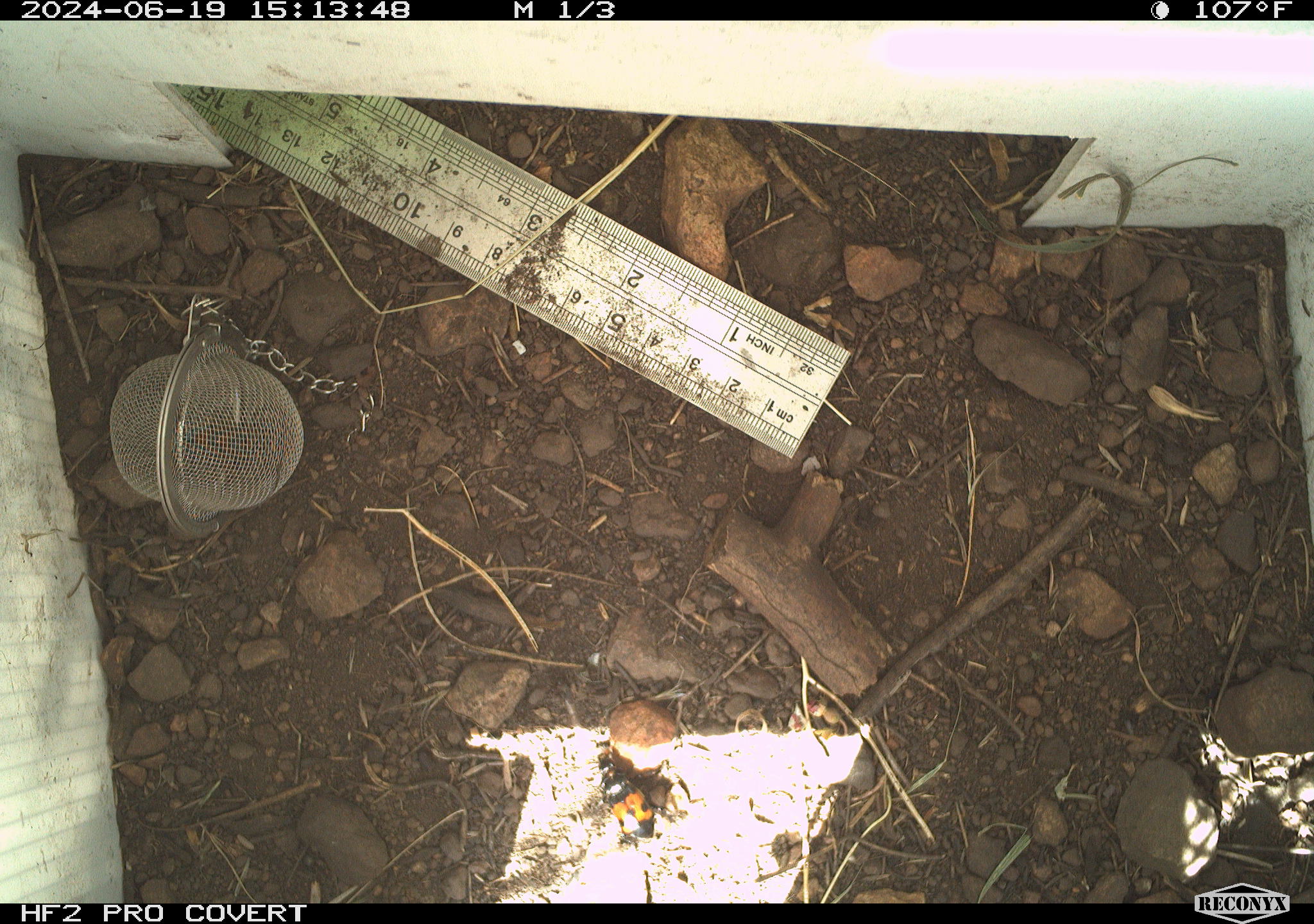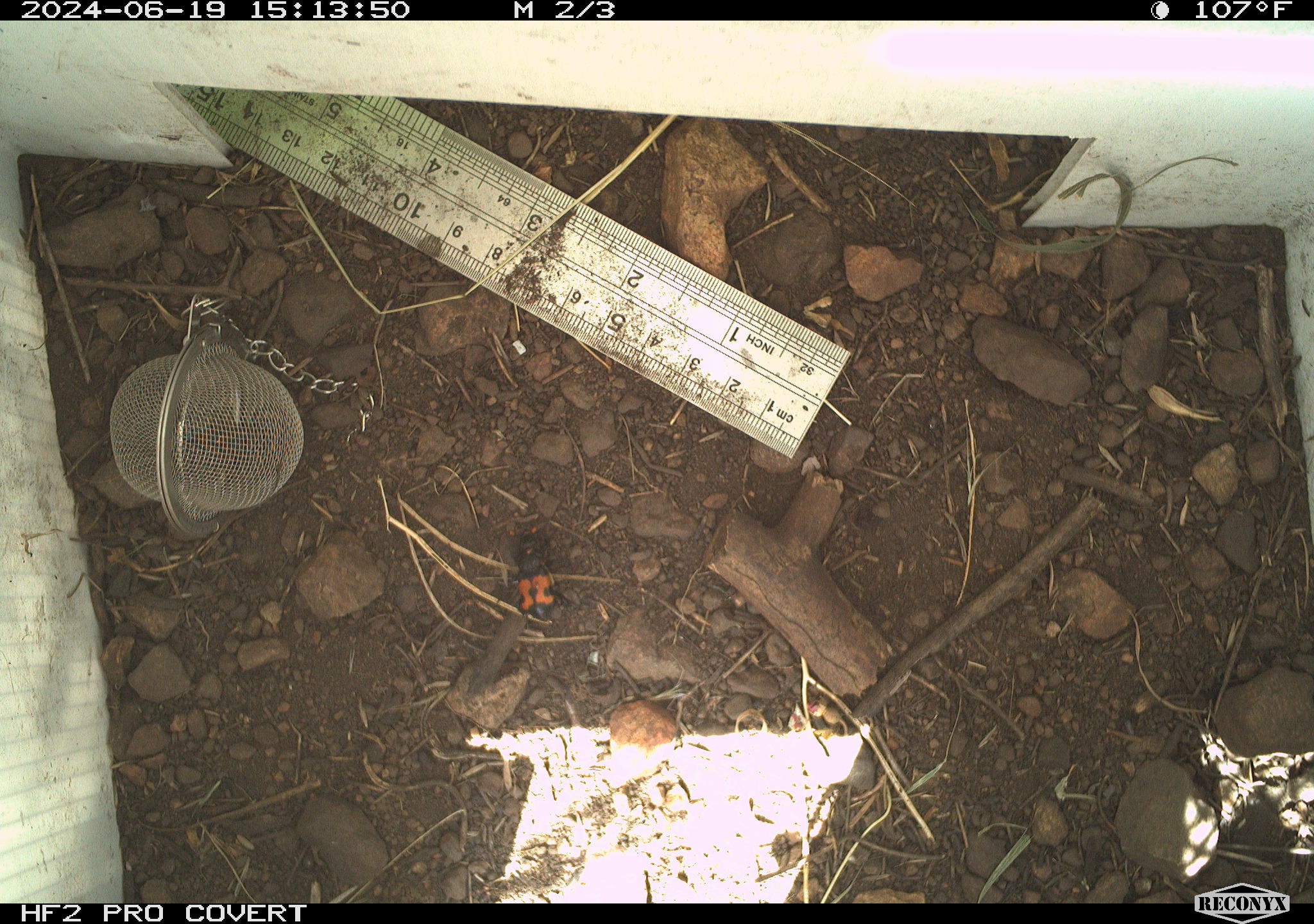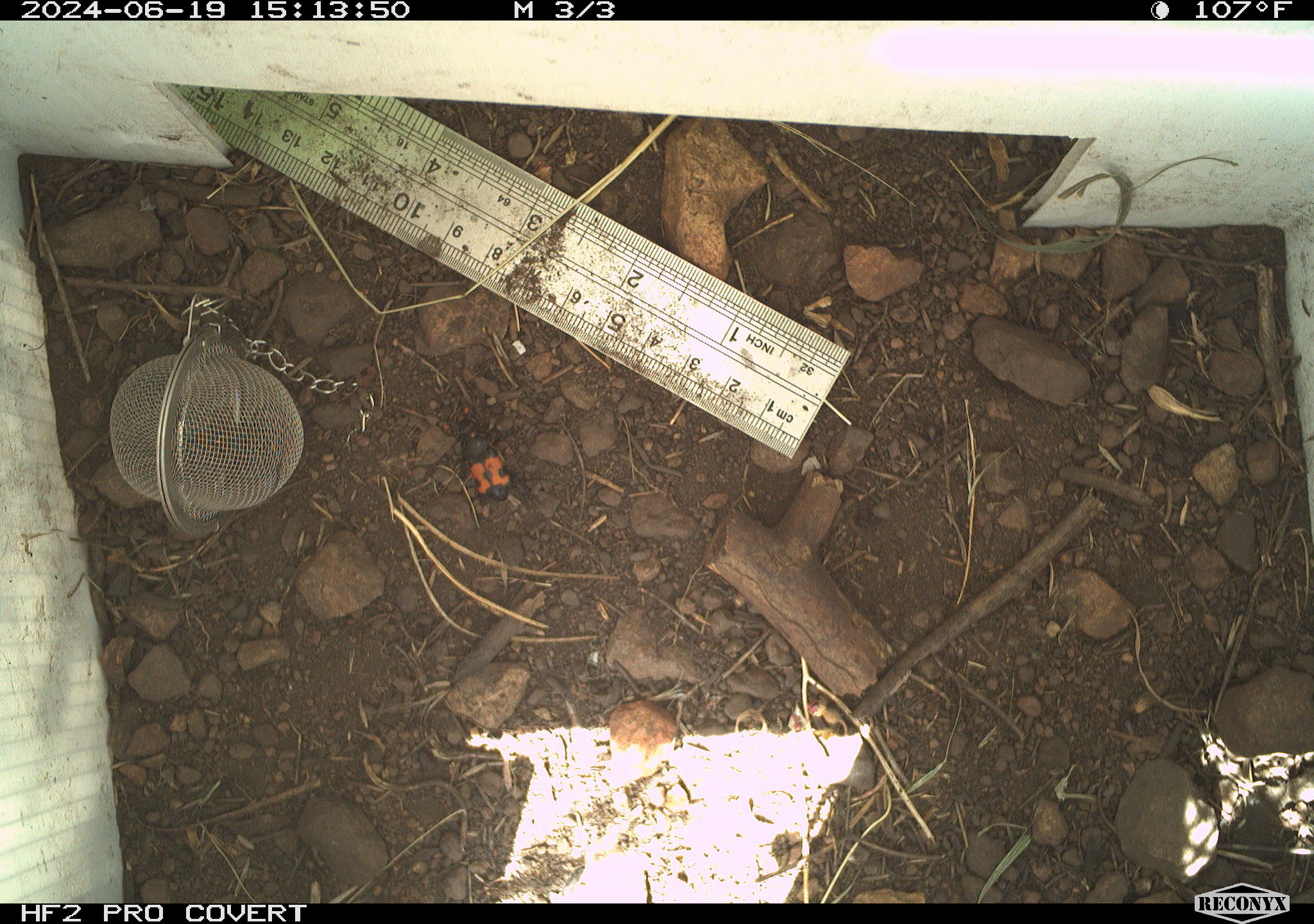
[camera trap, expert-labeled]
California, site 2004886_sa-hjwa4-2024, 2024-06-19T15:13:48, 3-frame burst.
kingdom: Animalia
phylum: Arthropoda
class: Insecta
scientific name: Insecta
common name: insect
Insect (Insecta).